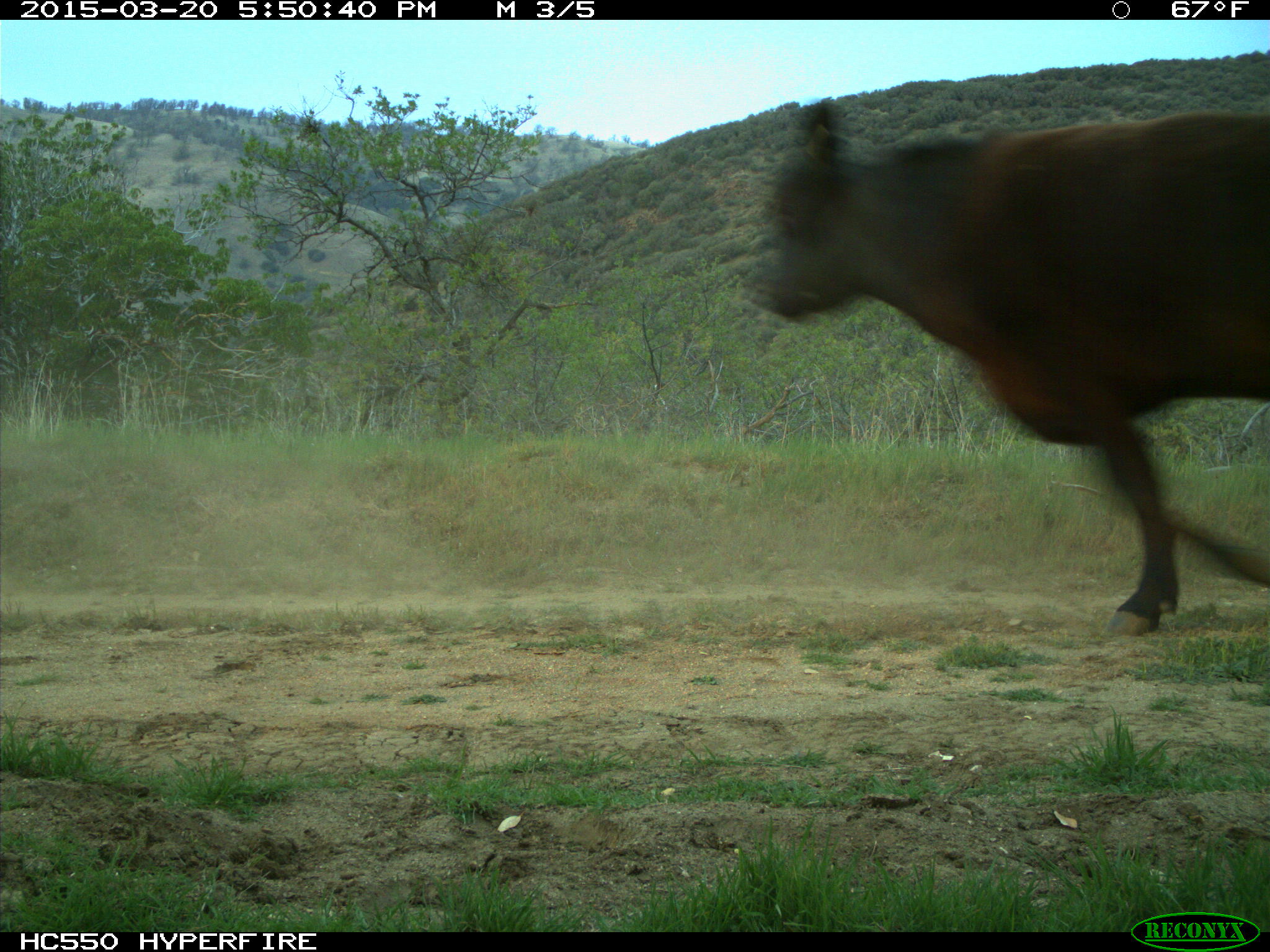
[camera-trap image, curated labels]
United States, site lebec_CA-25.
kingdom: Animalia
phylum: Chordata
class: Mammalia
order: Artiodactyla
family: Bovidae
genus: Bos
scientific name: Bos taurus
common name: domestic cow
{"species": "Bos taurus (domestic cow)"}